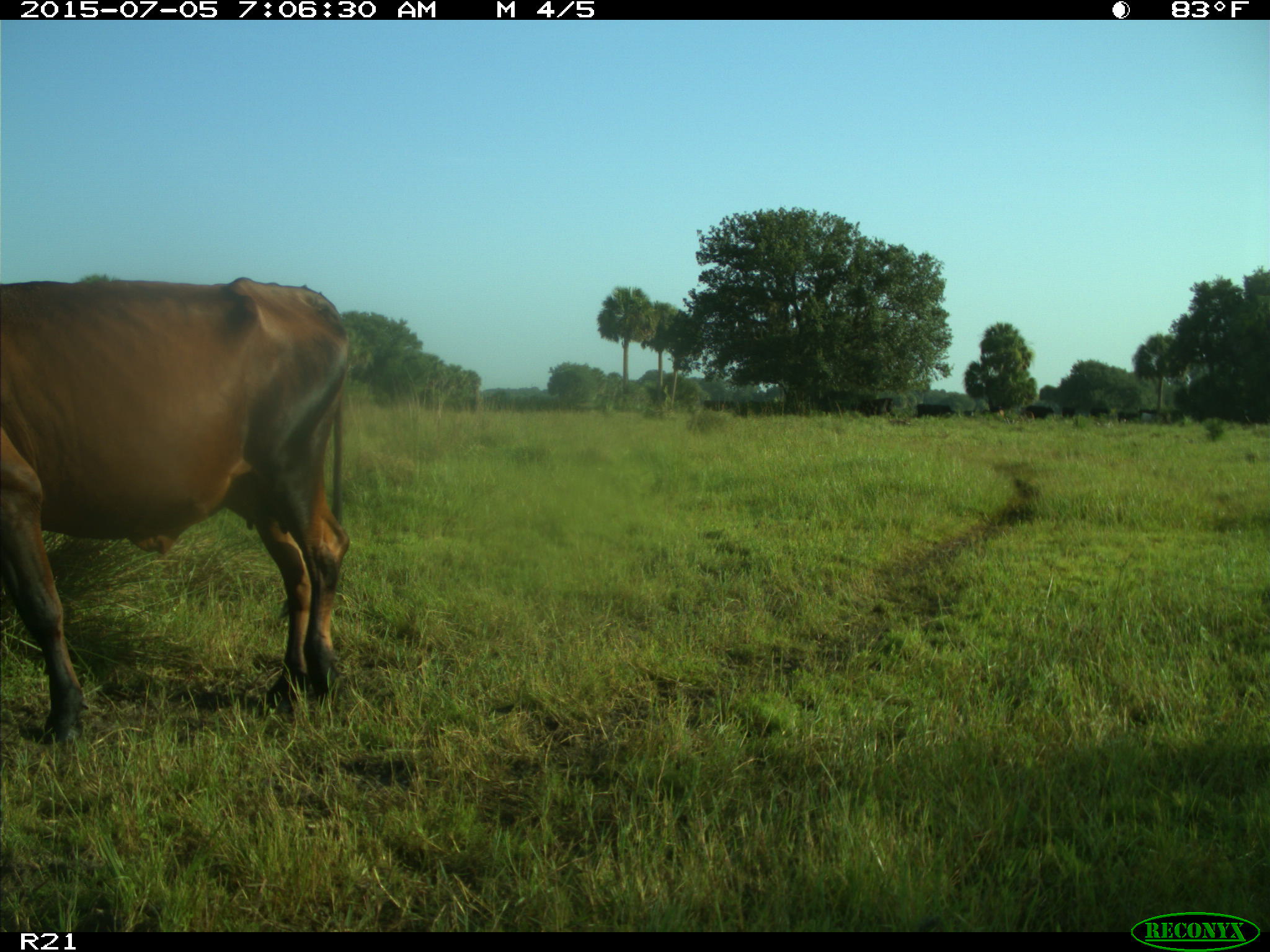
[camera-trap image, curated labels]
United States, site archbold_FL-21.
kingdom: Animalia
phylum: Chordata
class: Mammalia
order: Artiodactyla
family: Bovidae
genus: Bos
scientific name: Bos taurus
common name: domestic cow